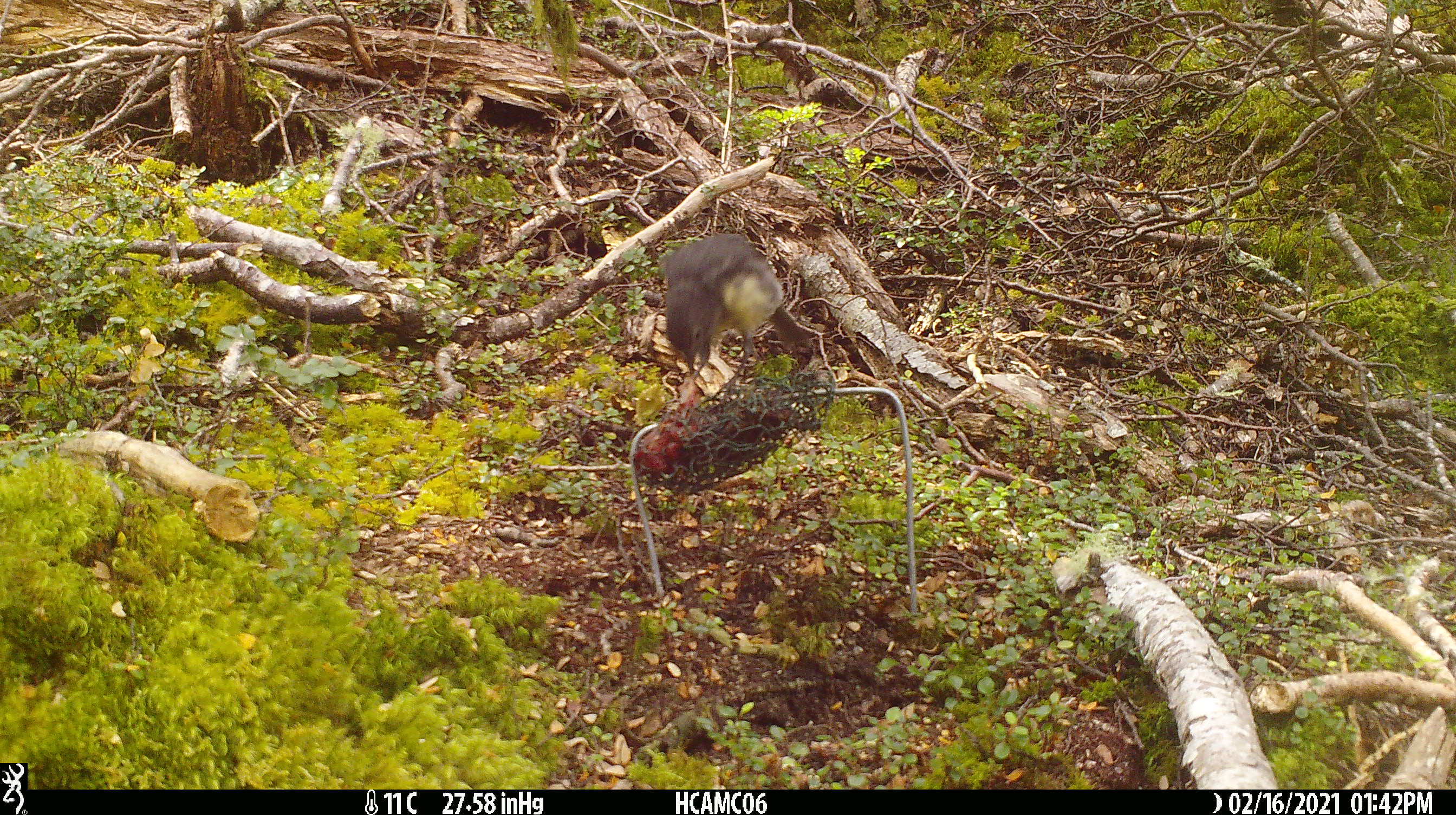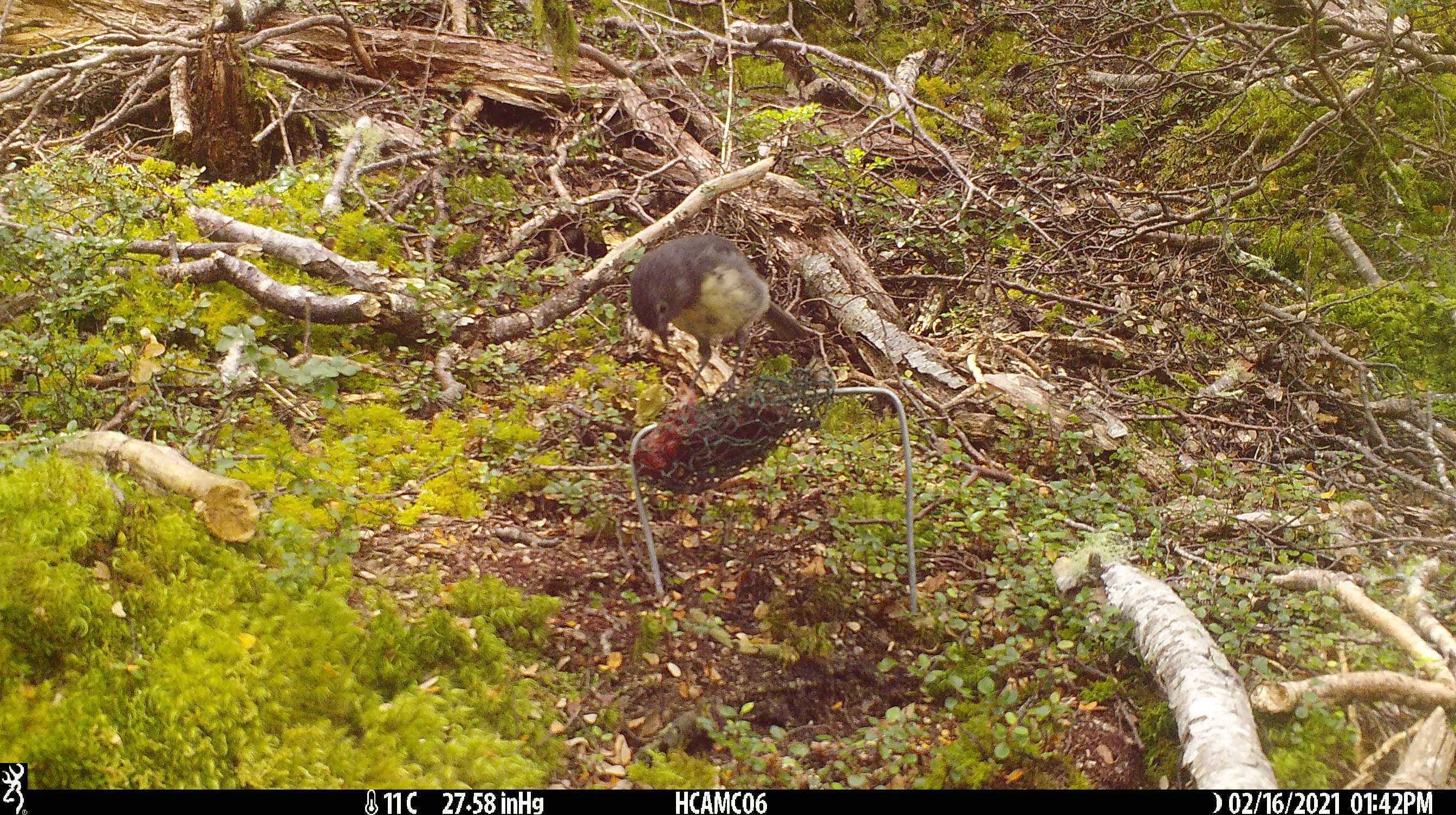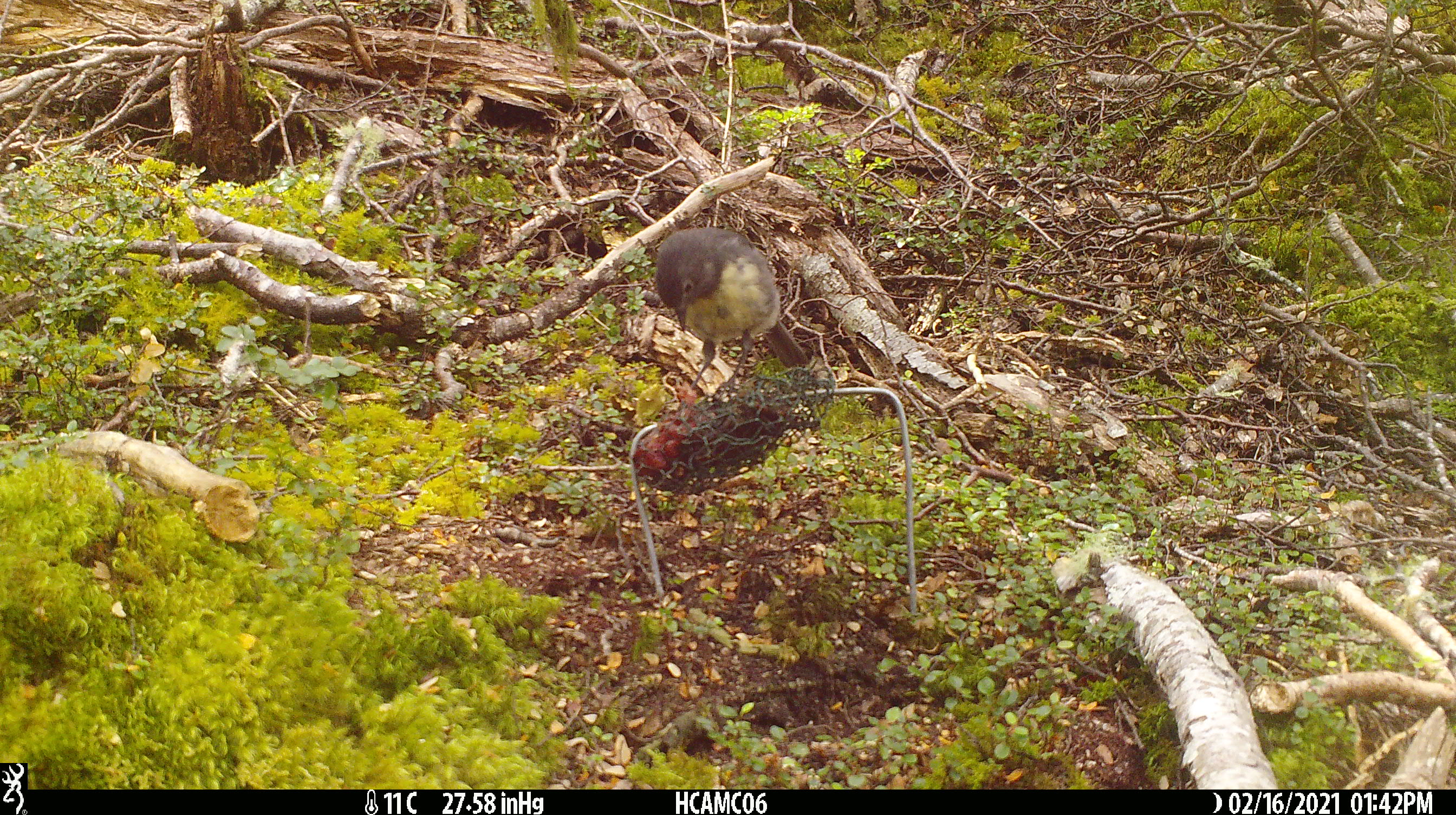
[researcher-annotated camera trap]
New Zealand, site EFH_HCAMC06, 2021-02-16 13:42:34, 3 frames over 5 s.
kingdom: Animalia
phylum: Chordata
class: Aves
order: Passeriformes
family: Petroicidae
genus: Petroica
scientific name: Petroica australis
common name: new zealand robin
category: robin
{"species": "robin (new zealand robin) (Petroica australis)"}